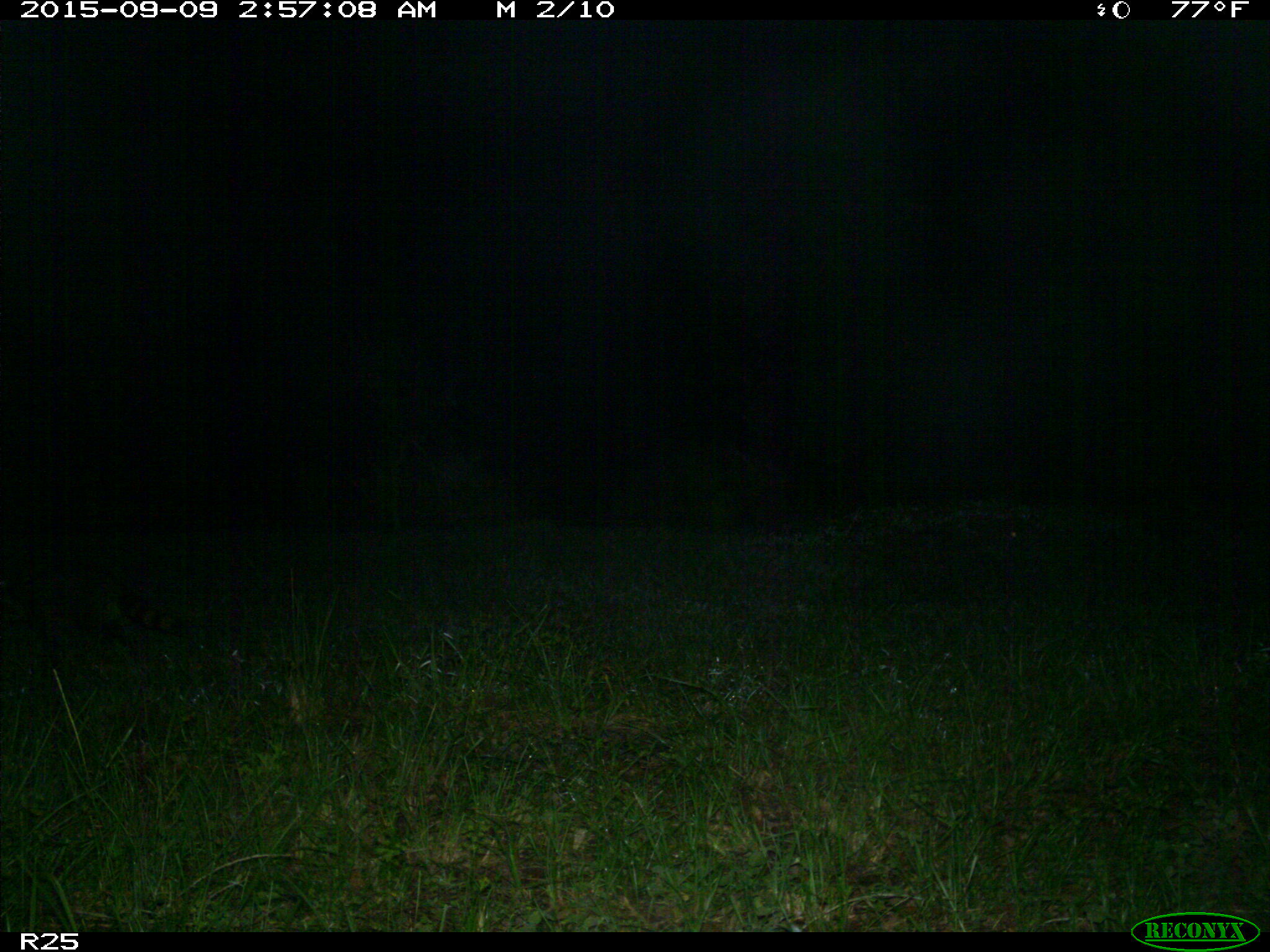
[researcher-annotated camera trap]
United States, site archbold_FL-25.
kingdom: Animalia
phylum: Chordata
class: Mammalia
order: Carnivora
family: Procyonidae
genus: Procyon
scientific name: Procyon lotor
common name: common raccoon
Procyon lotor (common raccoon).